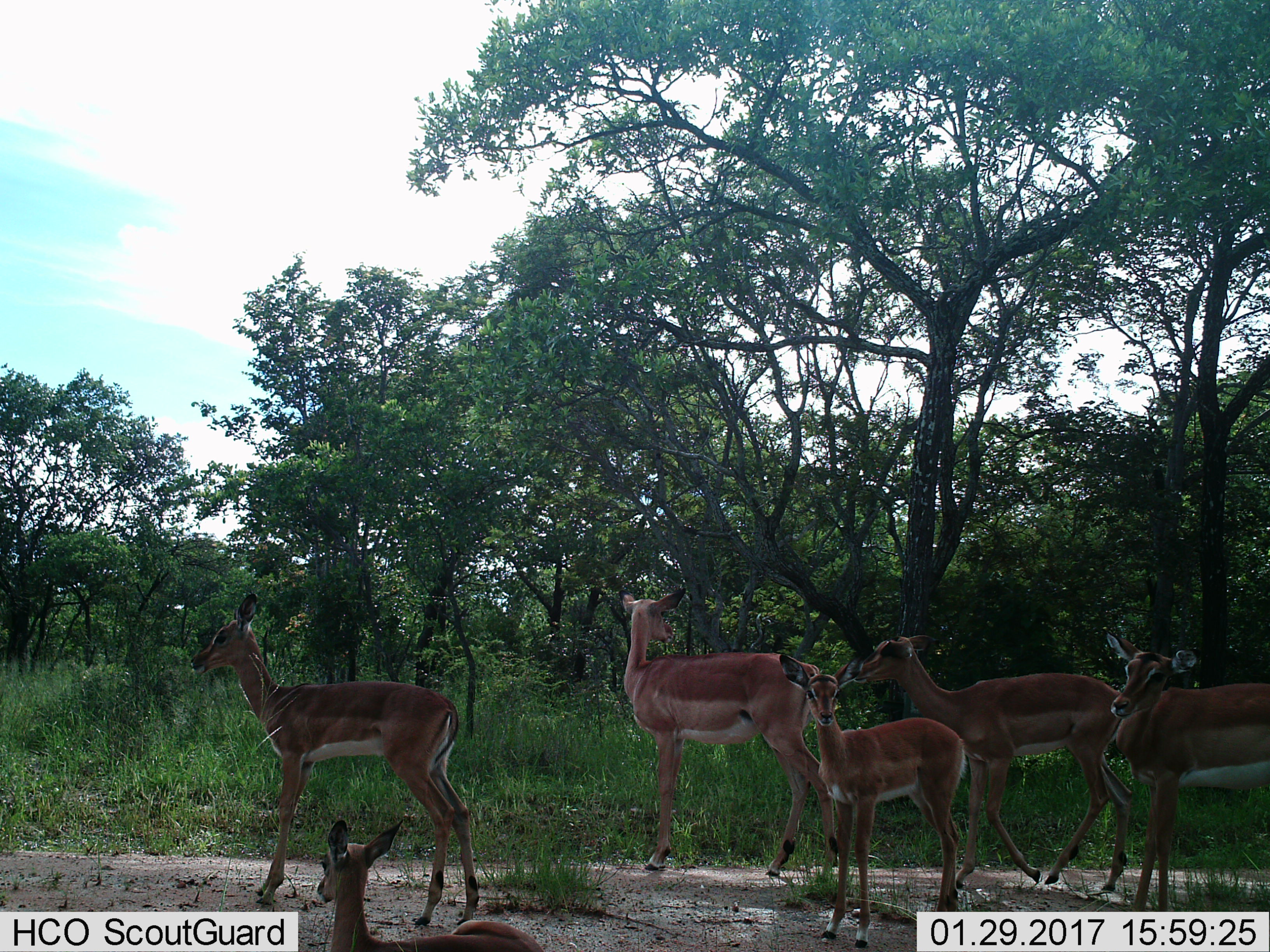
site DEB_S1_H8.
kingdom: Animalia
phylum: Chordata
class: Mammalia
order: Artiodactyla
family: Bovidae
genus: Aepyceros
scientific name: Aepyceros melampus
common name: impala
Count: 6.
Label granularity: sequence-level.